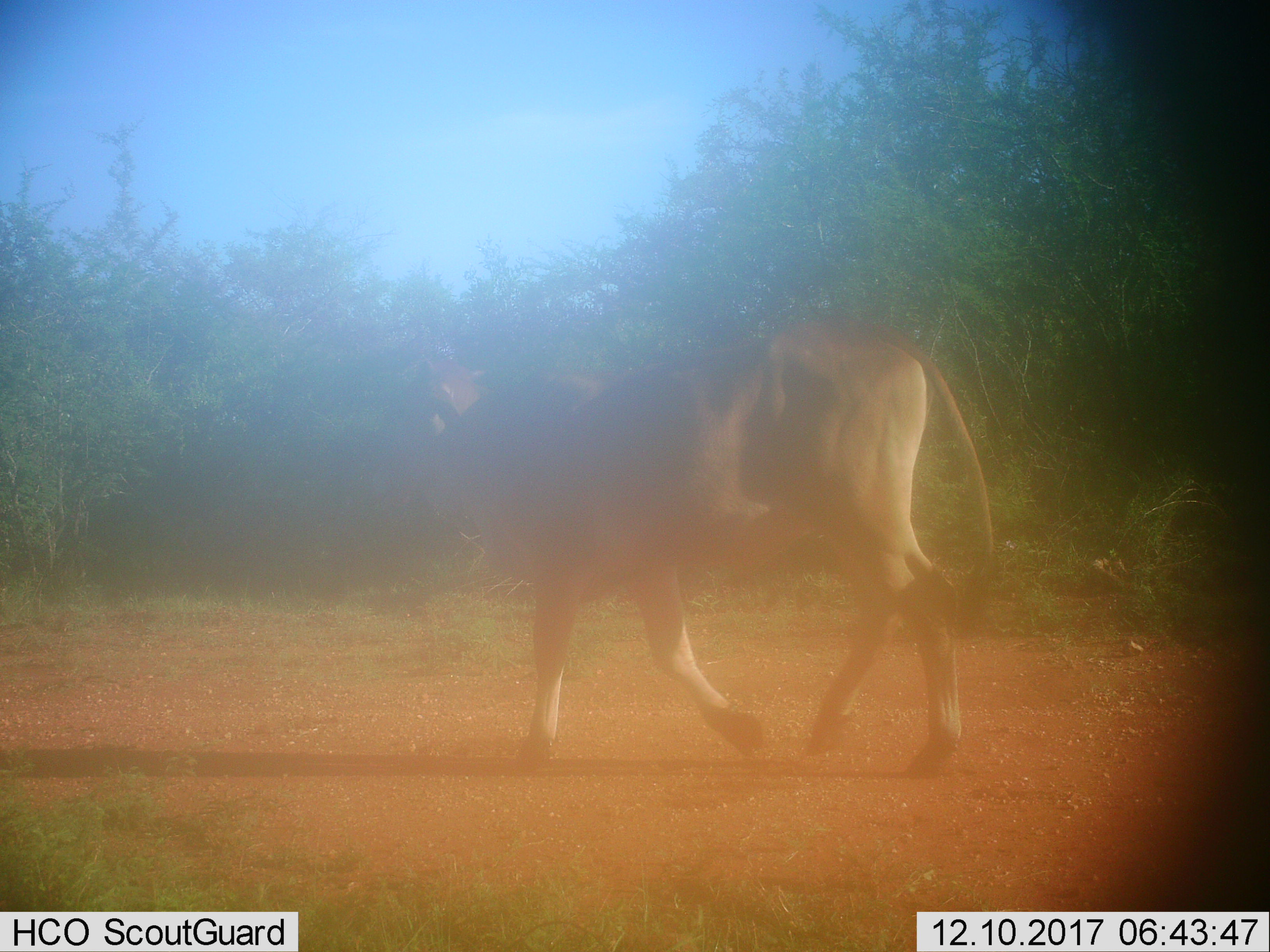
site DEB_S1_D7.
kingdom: Animalia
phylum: Chordata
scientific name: Vertebrata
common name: domestic animal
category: domesticanimal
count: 1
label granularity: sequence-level